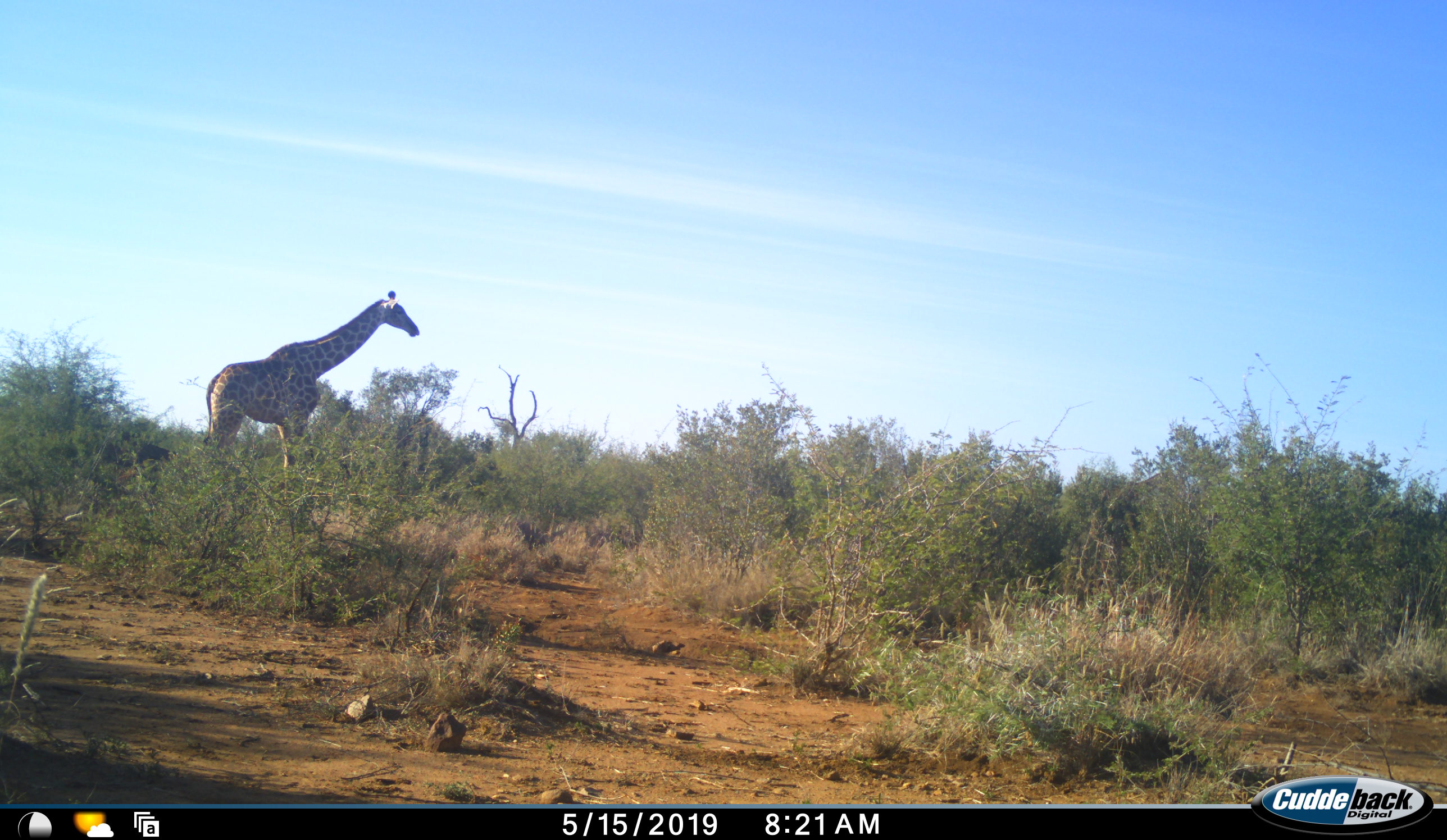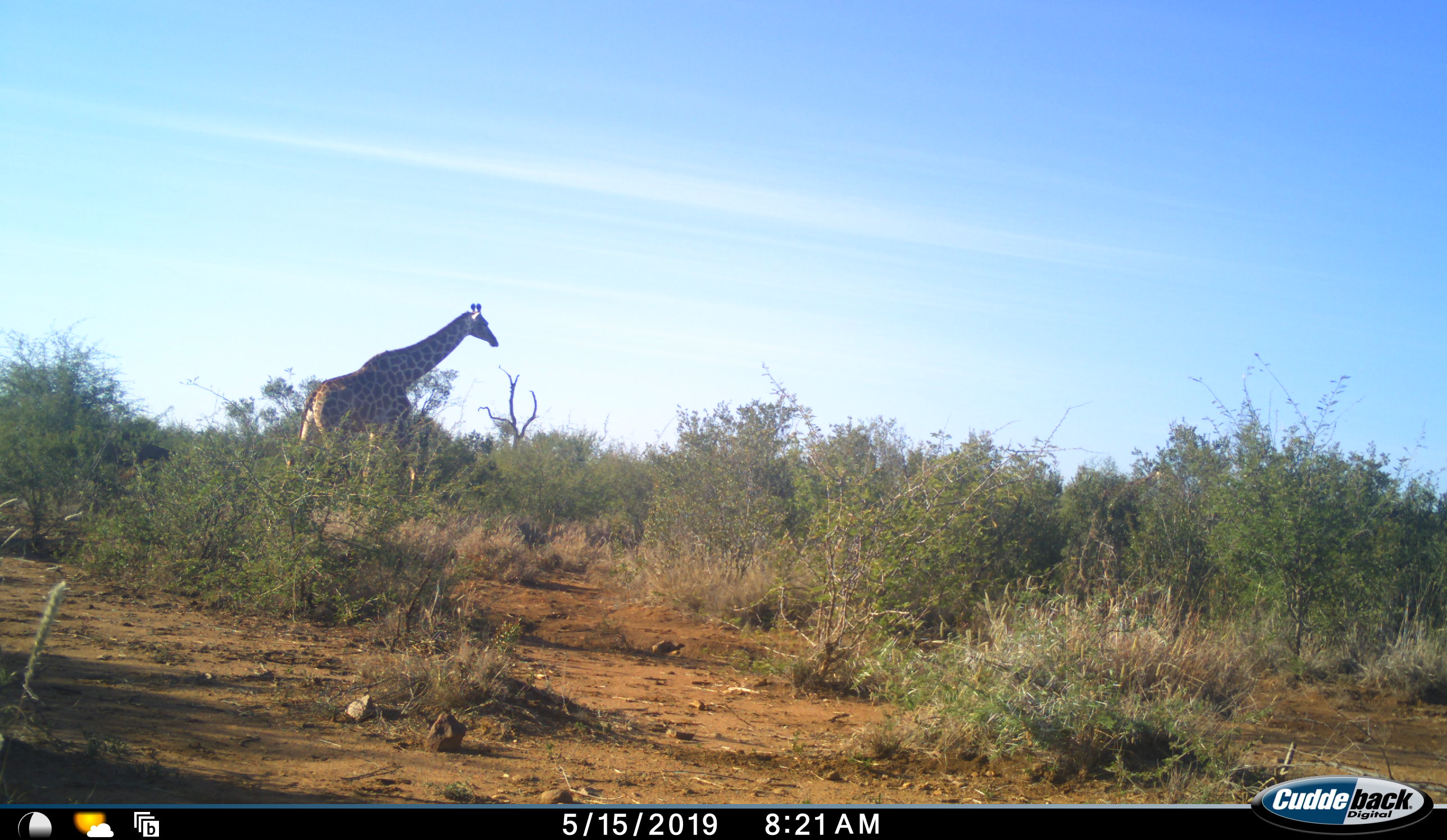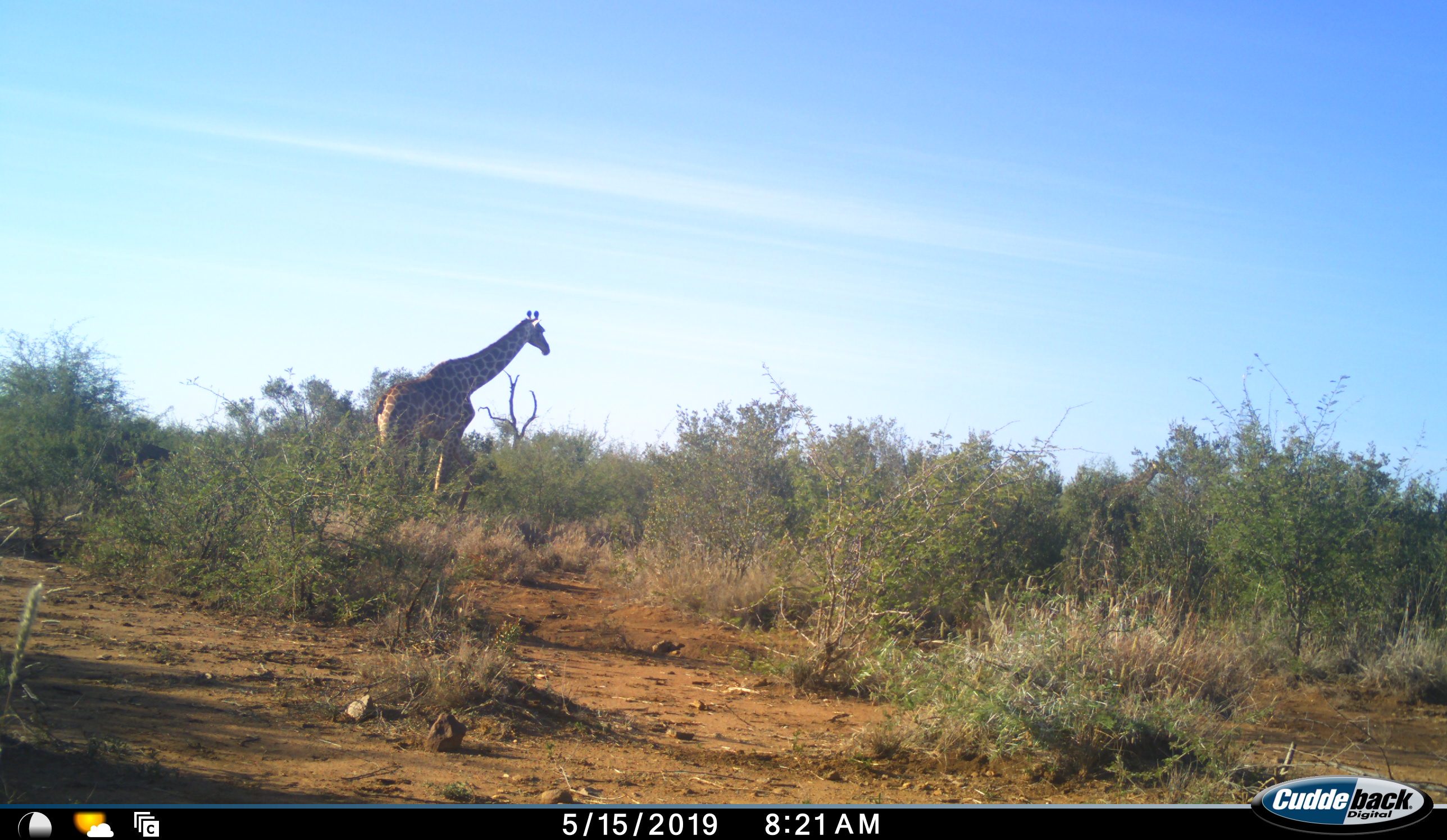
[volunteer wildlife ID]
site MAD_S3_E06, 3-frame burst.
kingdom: Animalia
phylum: Chordata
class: Mammalia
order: Artiodactyla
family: Giraffidae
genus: Giraffa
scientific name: Giraffa camelopardalis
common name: giraffe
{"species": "giraffe (Giraffa camelopardalis)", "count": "1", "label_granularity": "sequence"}